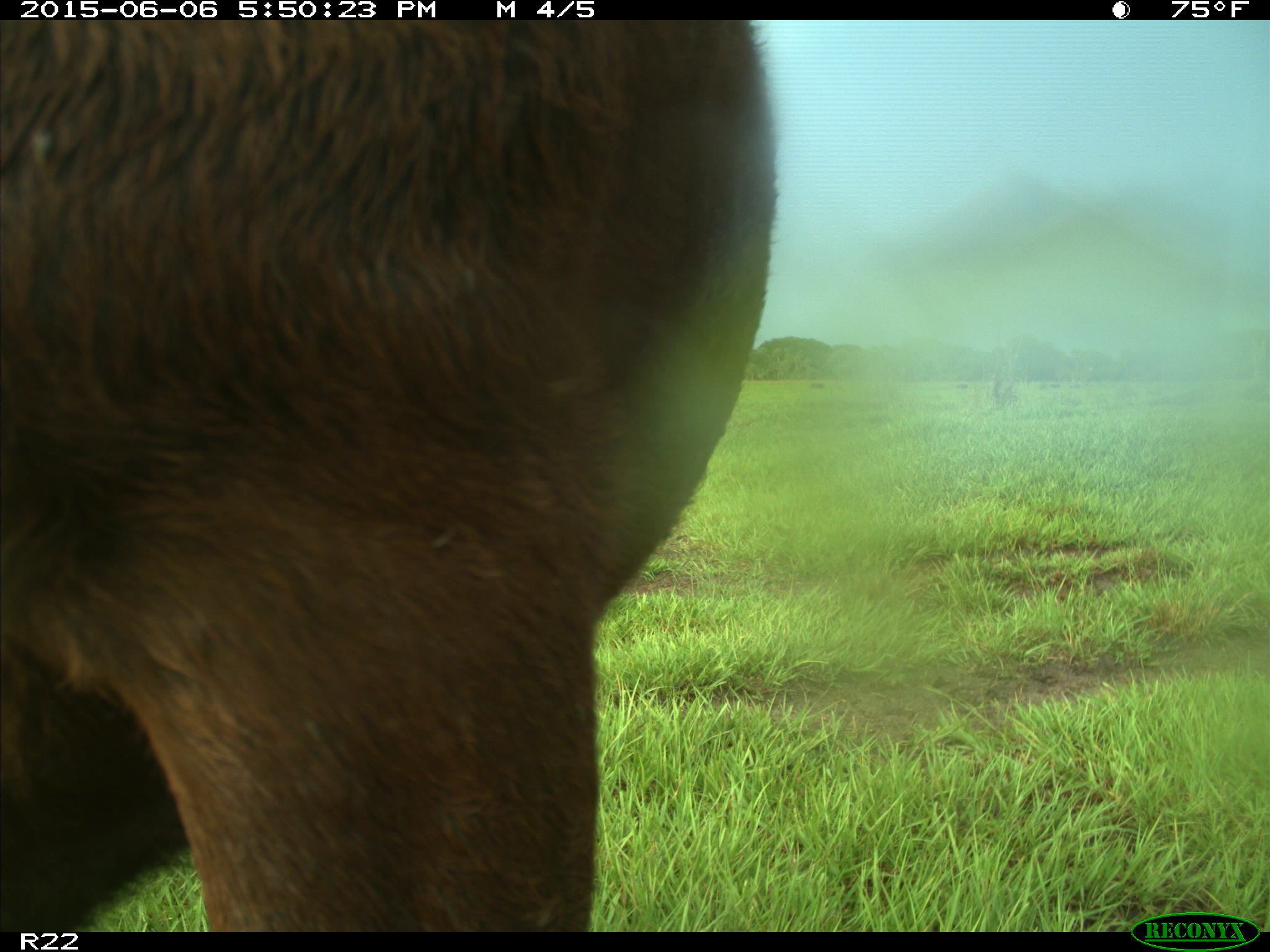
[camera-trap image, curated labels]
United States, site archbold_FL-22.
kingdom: Animalia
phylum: Chordata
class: Mammalia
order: Artiodactyla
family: Bovidae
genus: Bos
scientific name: Bos taurus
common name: domestic cow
Bos taurus (domestic cow).